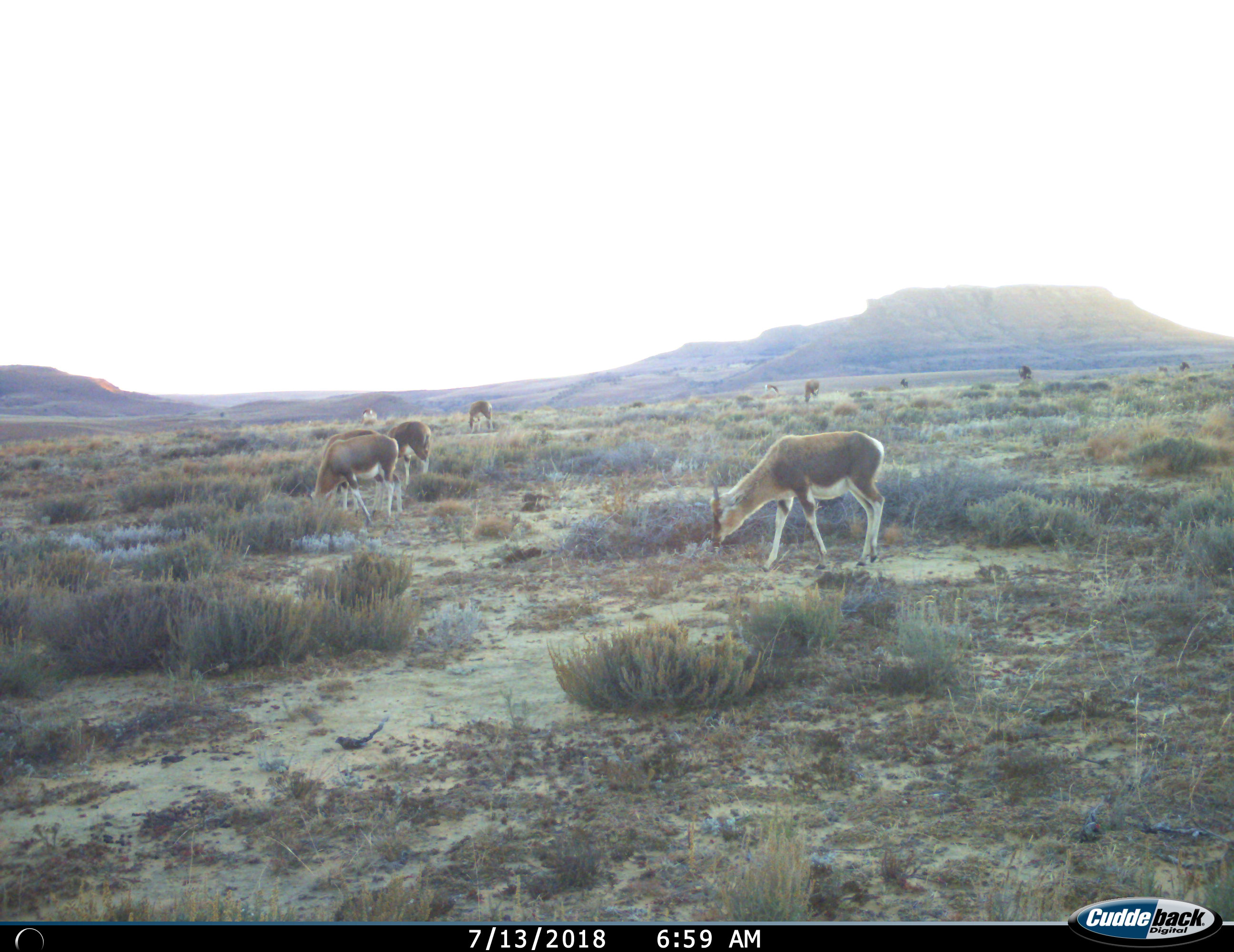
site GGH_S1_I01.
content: unidentified animal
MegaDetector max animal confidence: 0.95